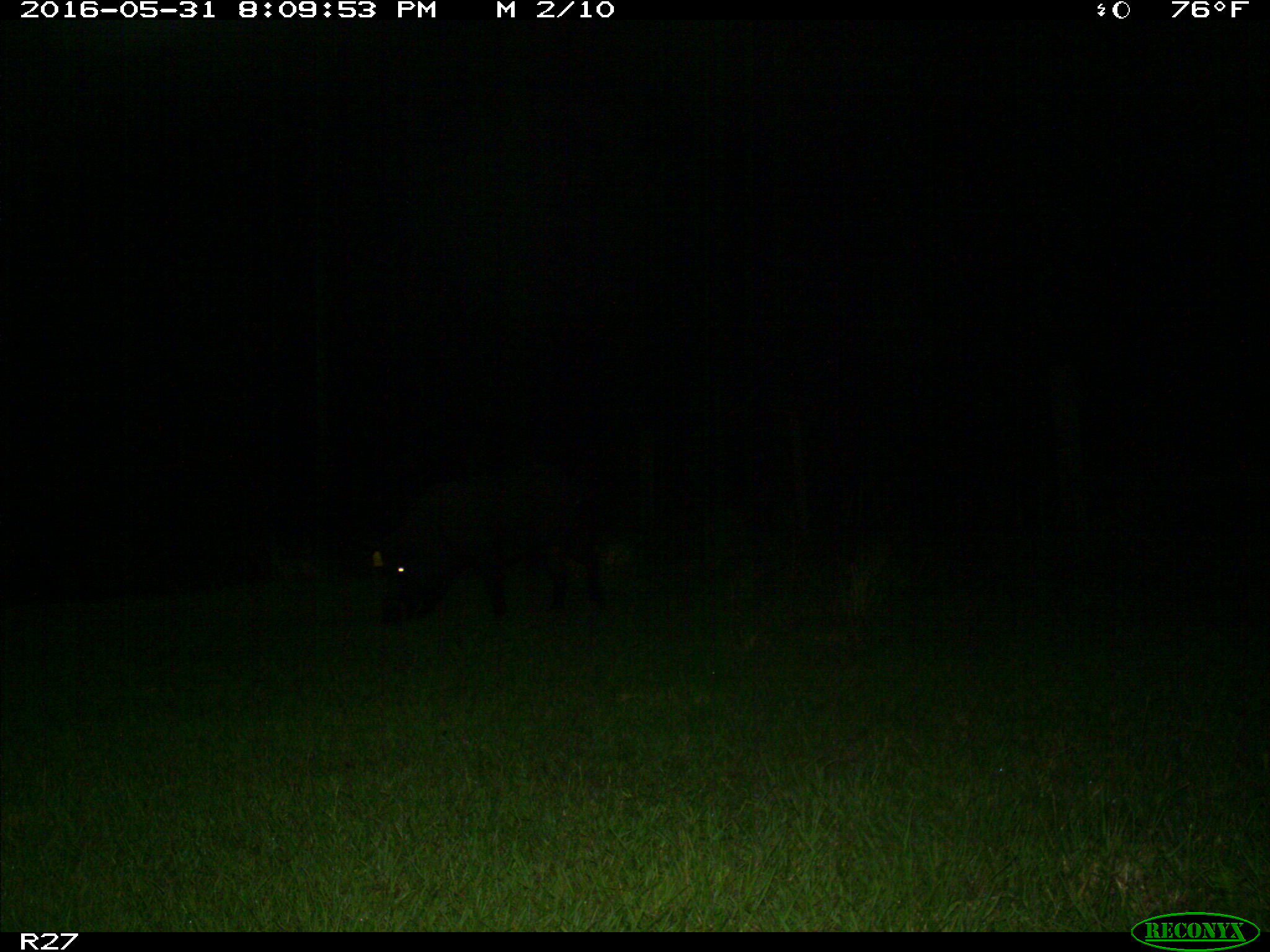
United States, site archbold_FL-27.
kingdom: Animalia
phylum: Chordata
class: Mammalia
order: Artiodactyla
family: Suidae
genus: Sus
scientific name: Sus scrofa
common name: wild boar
Sus scrofa (wild boar).